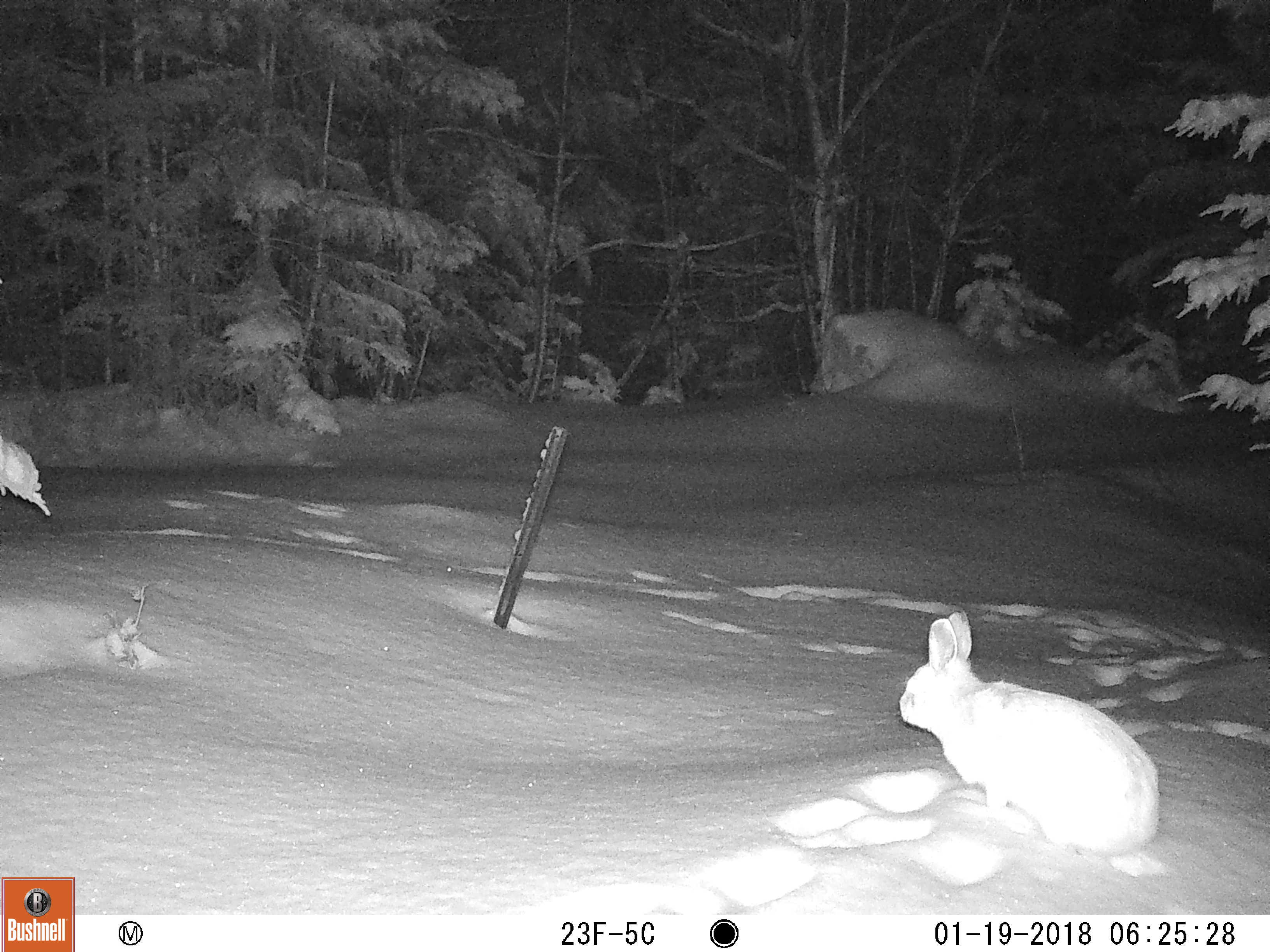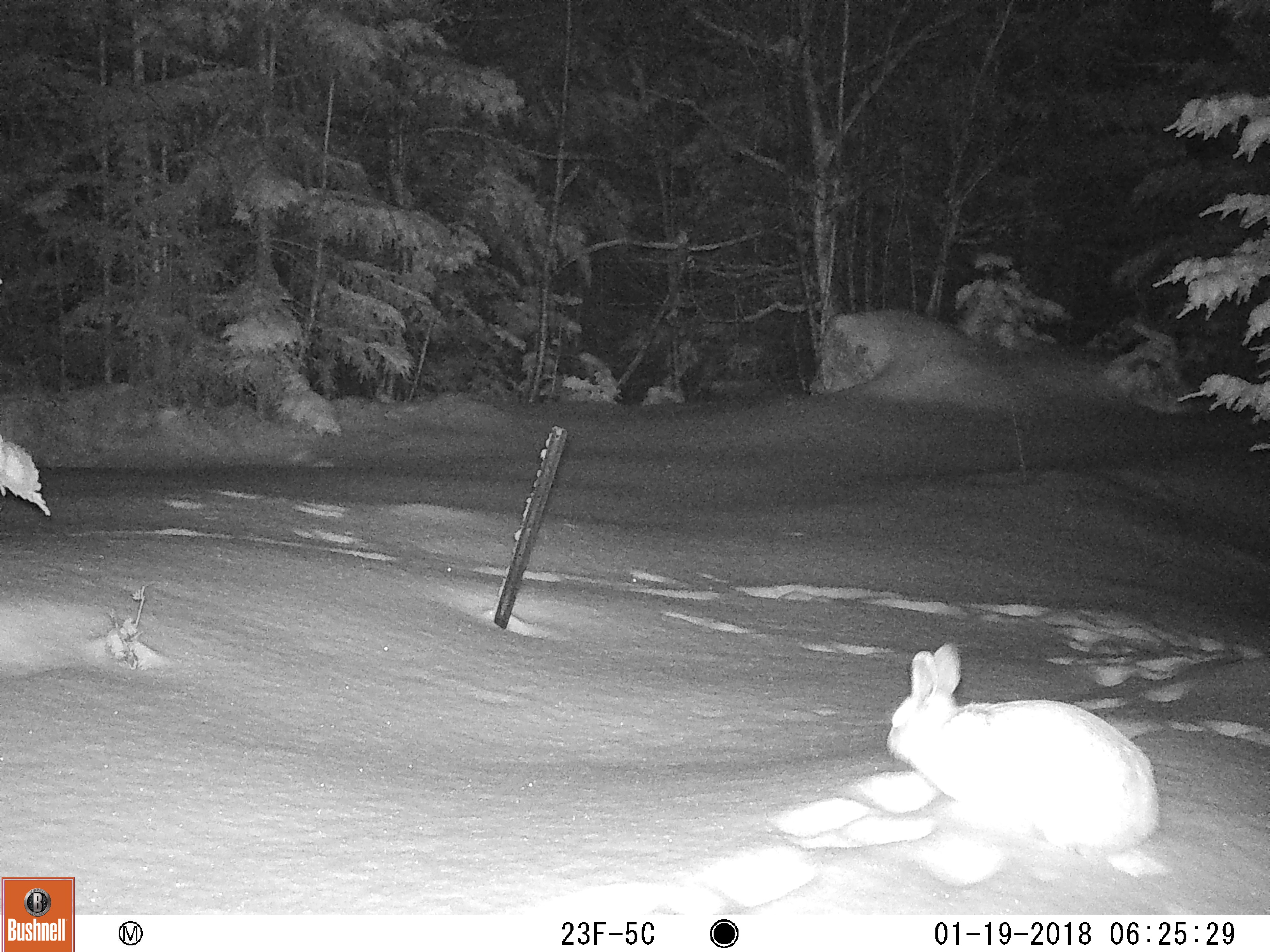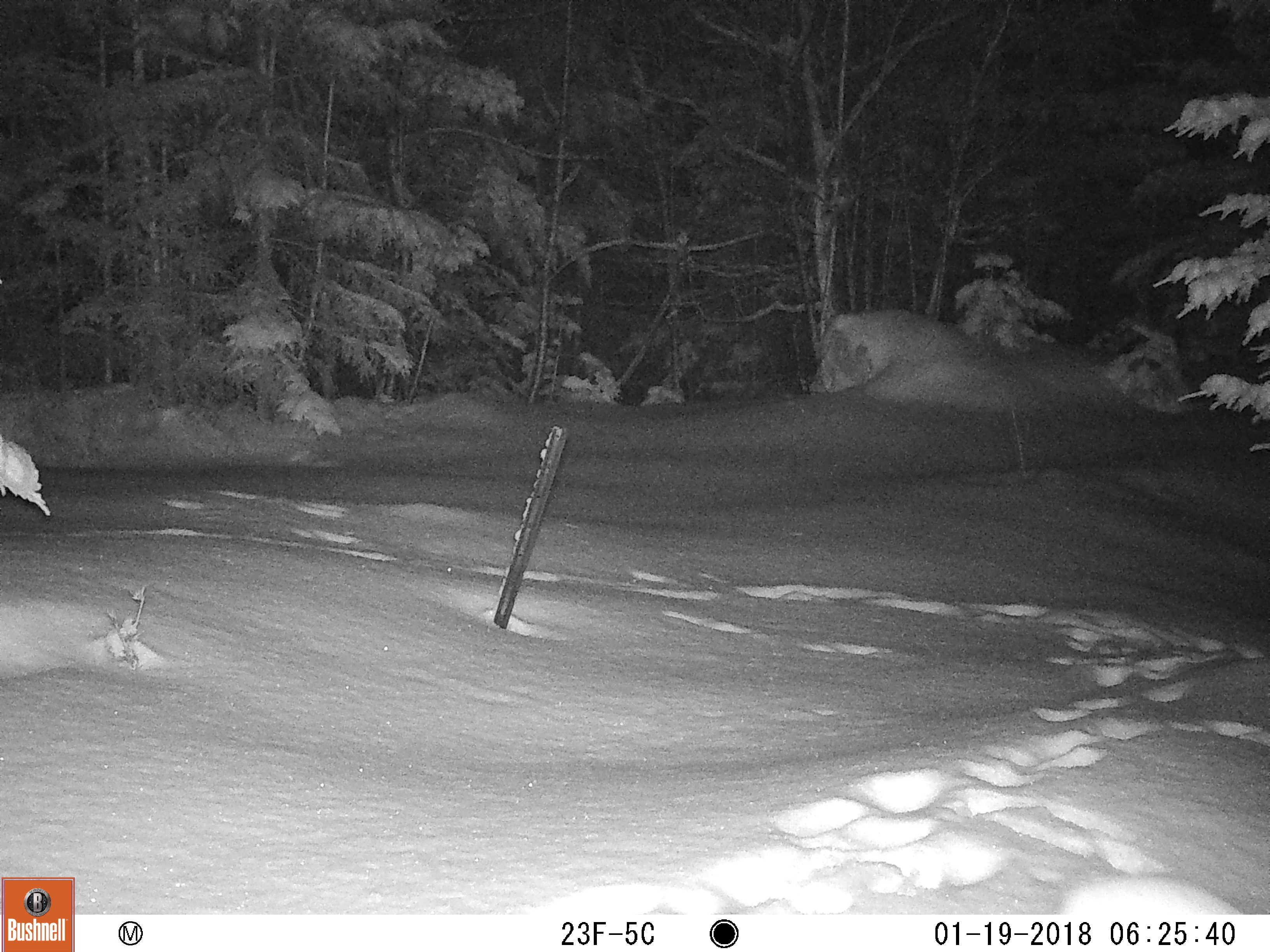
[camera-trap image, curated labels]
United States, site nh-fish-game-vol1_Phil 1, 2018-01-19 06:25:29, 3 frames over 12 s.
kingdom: Animalia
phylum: Chordata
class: Mammalia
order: Lagomorpha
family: Leporidae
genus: Lepus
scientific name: Lepus americanus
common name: snowshoe hare